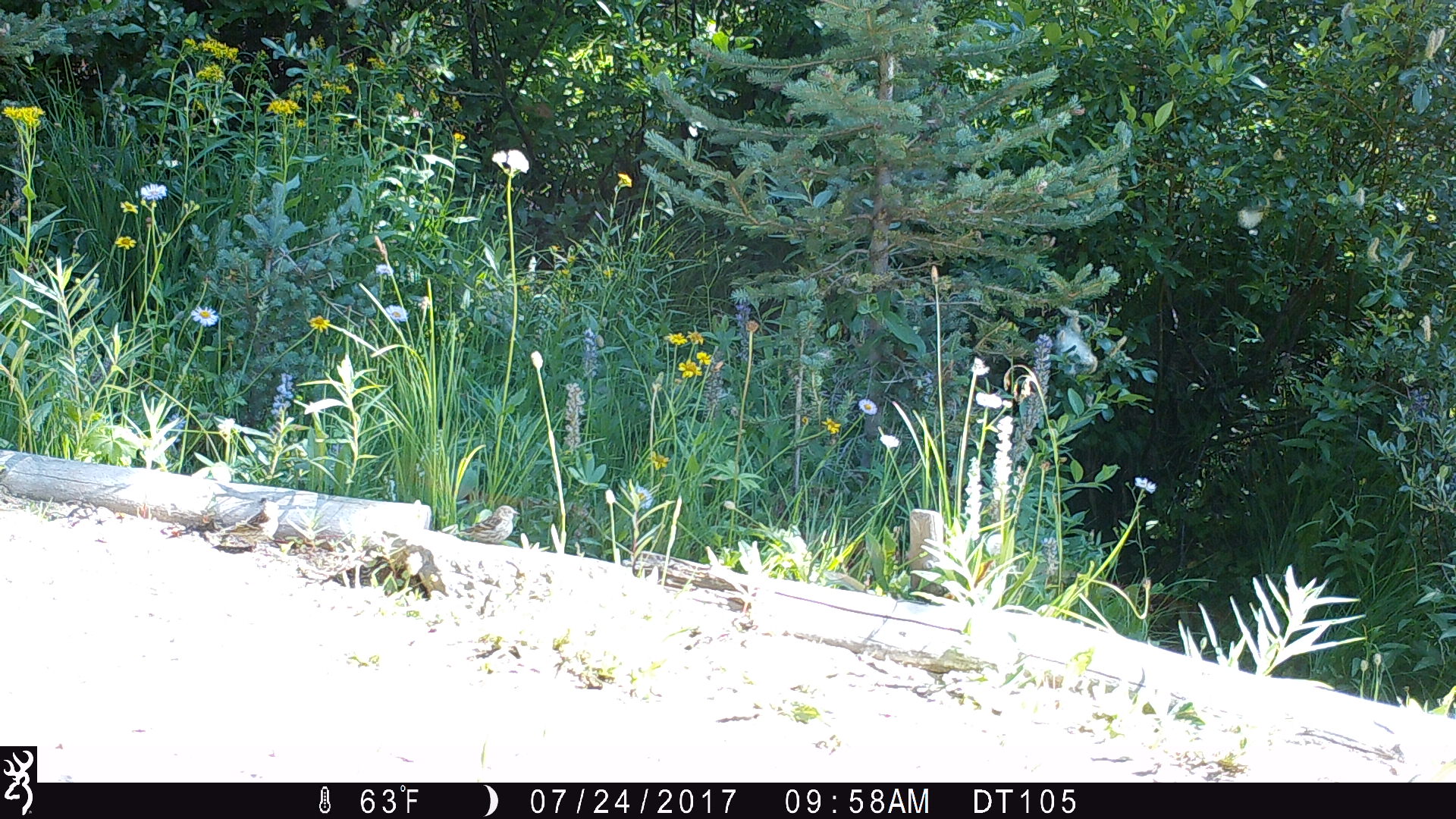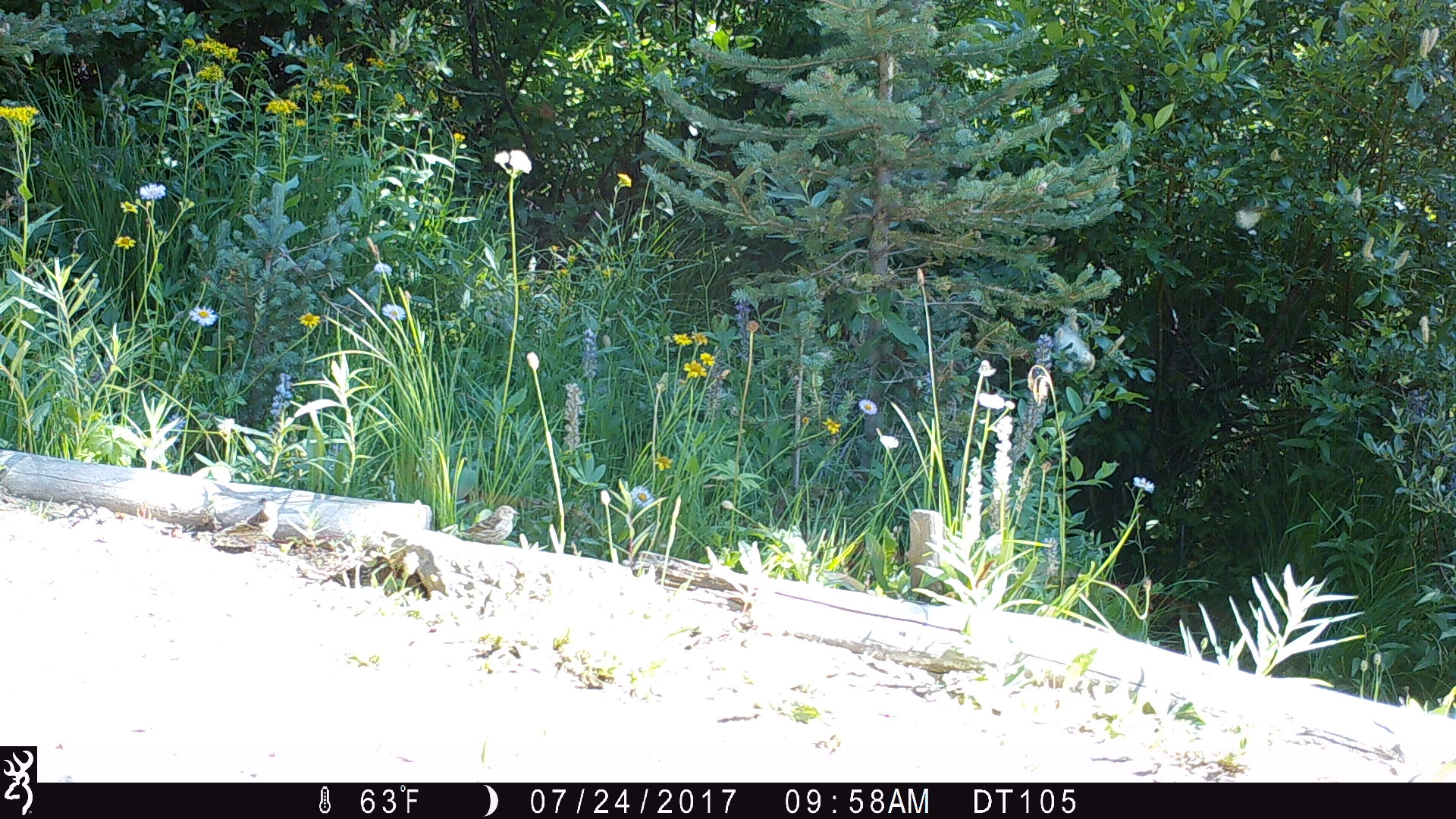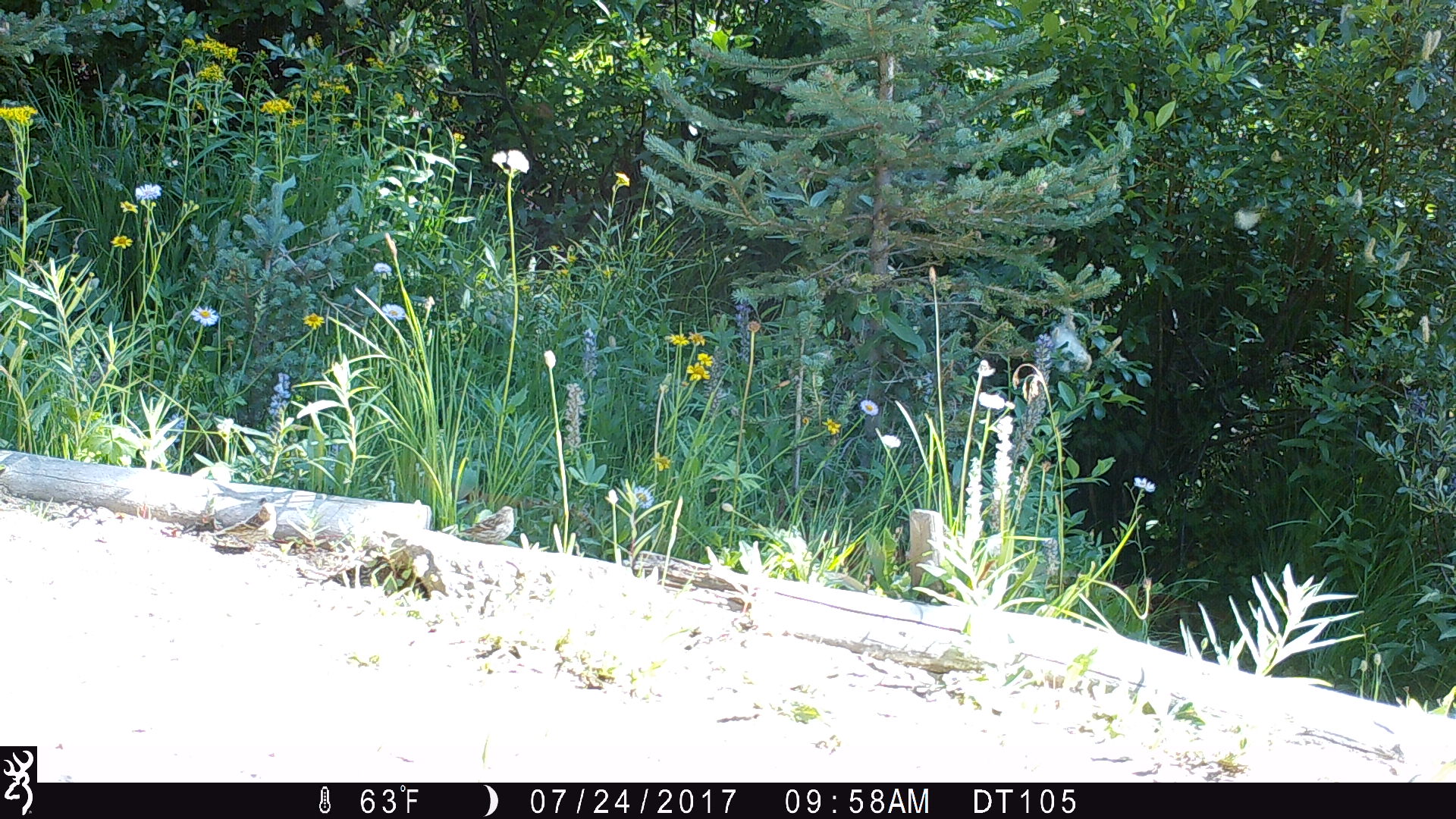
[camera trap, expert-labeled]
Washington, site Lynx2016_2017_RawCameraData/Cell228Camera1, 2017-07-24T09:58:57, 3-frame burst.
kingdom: Animalia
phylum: Chordata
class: Aves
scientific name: Aves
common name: birds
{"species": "Aves (birds)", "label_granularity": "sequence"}